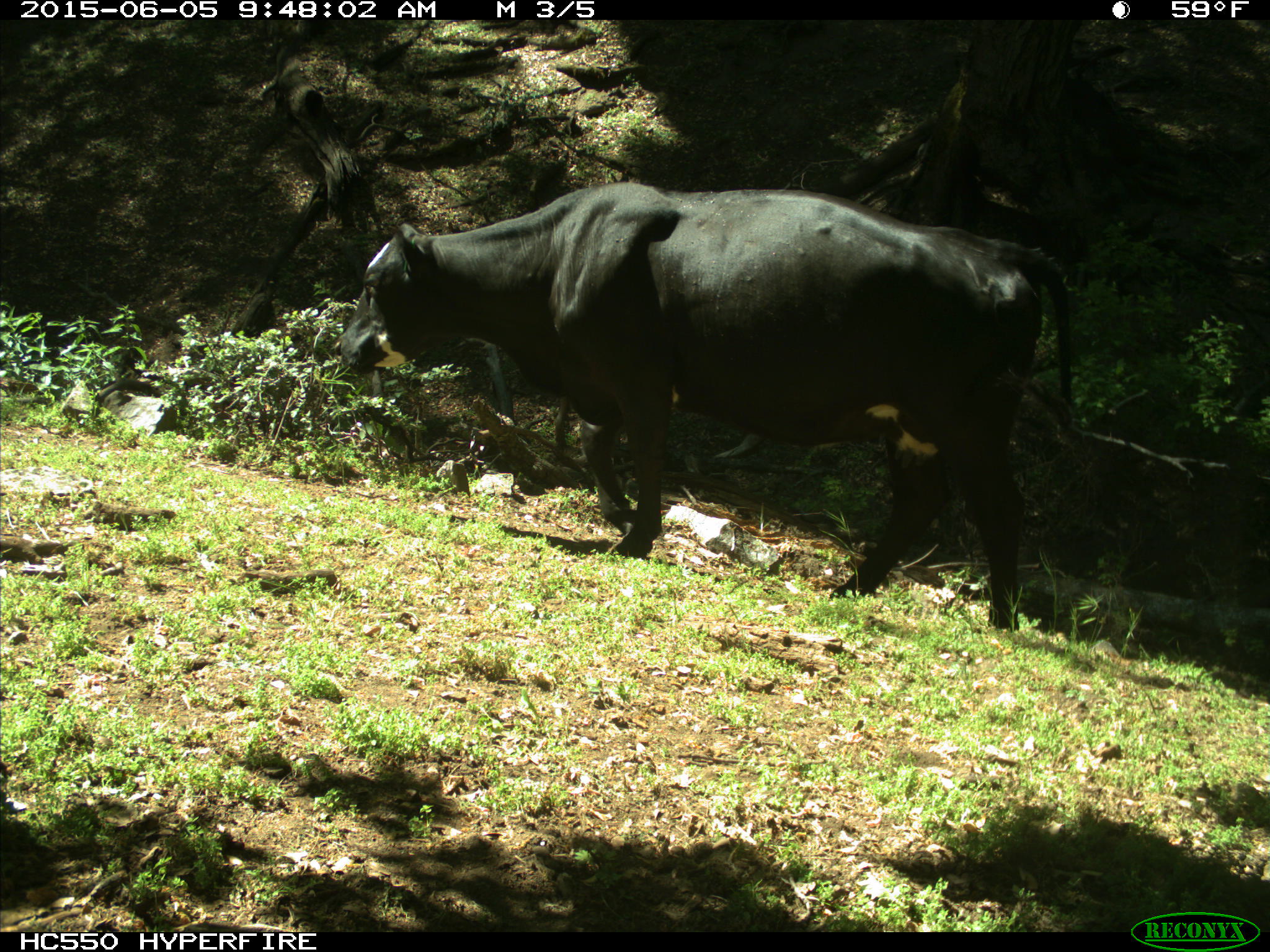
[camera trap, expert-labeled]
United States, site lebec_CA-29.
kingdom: Animalia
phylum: Chordata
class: Mammalia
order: Artiodactyla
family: Bovidae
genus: Bos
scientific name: Bos taurus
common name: domestic cow